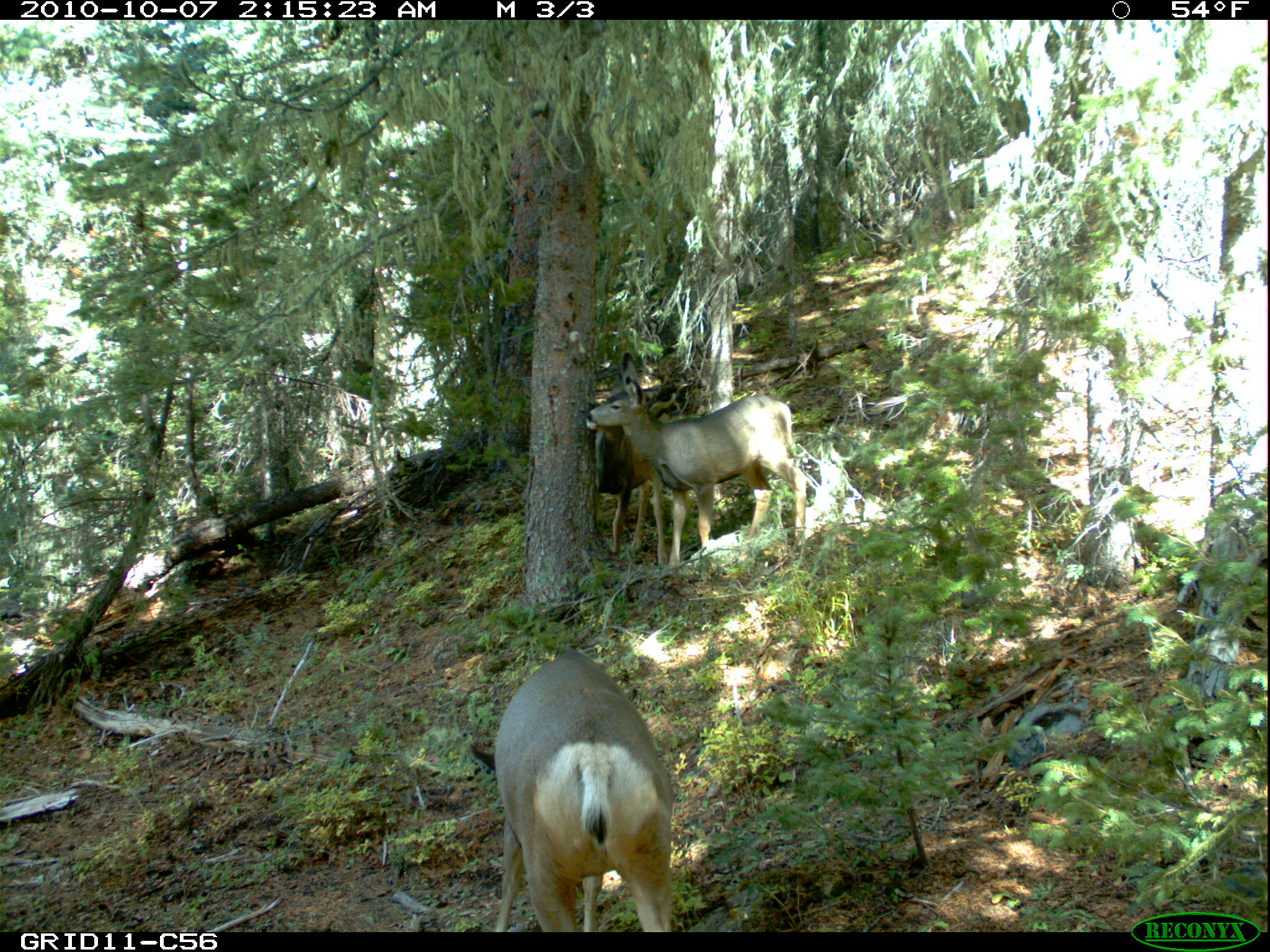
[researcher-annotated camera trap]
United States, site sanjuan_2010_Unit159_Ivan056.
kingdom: Animalia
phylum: Chordata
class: Mammalia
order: Artiodactyla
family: Cervidae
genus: Odocoileus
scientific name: Odocoileus hemionus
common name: mule deer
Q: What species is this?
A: Odocoileus hemionus (mule deer).